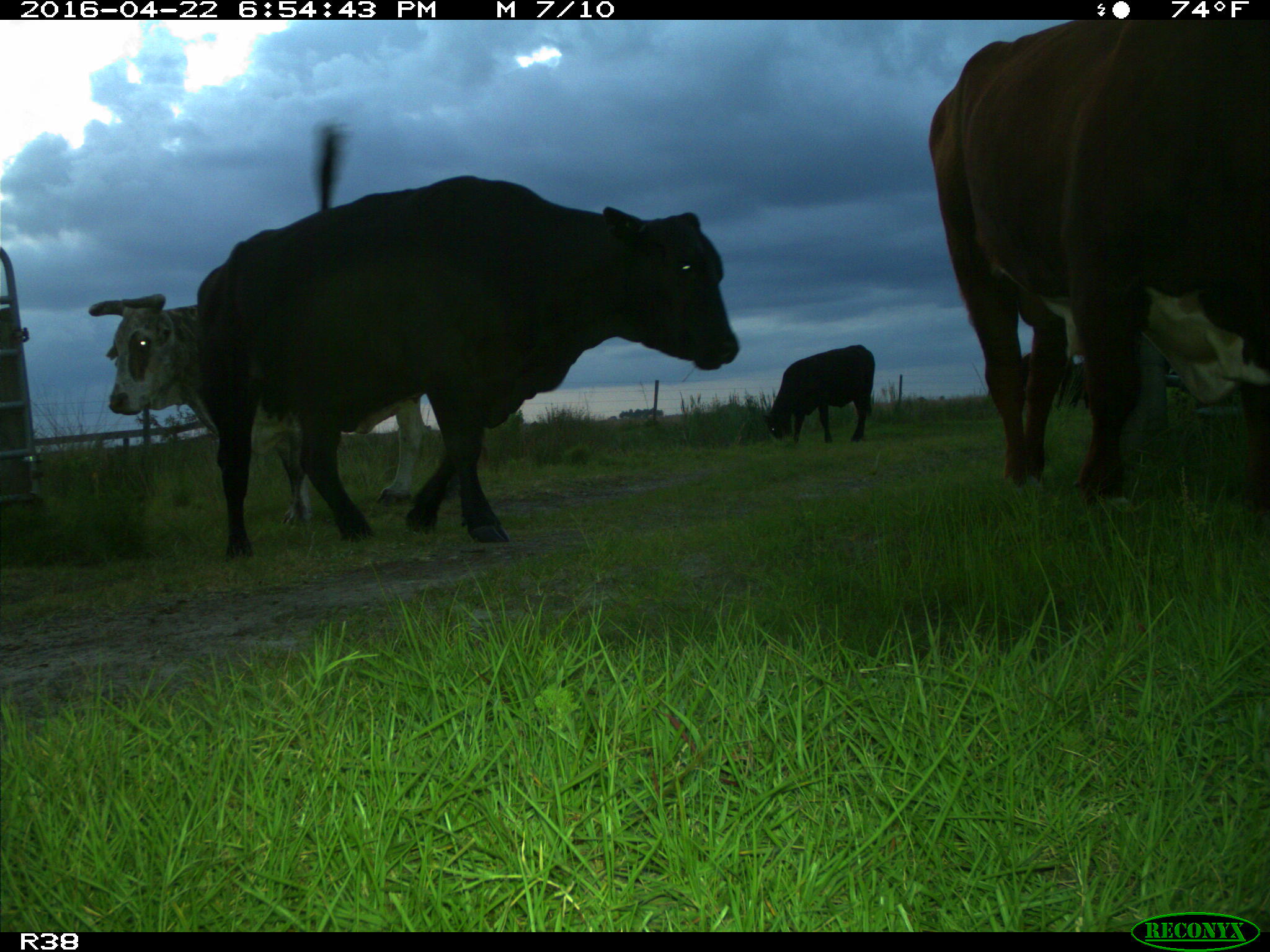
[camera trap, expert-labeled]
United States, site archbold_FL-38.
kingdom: Animalia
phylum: Chordata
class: Mammalia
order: Artiodactyla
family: Bovidae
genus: Bos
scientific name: Bos taurus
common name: domestic cow